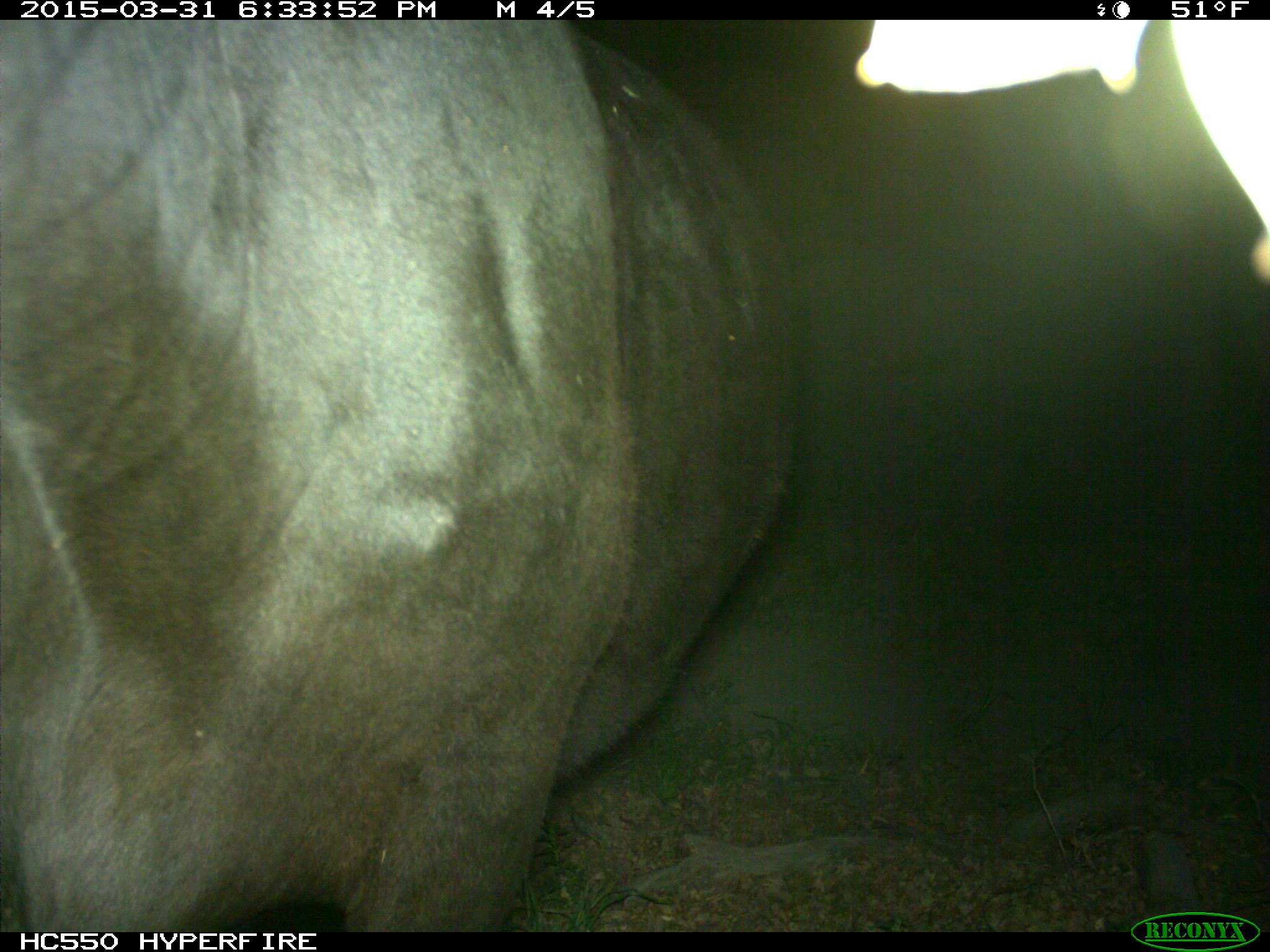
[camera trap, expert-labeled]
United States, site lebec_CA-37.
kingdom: Animalia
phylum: Chordata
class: Mammalia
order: Artiodactyla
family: Bovidae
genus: Bos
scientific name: Bos taurus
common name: domestic cow